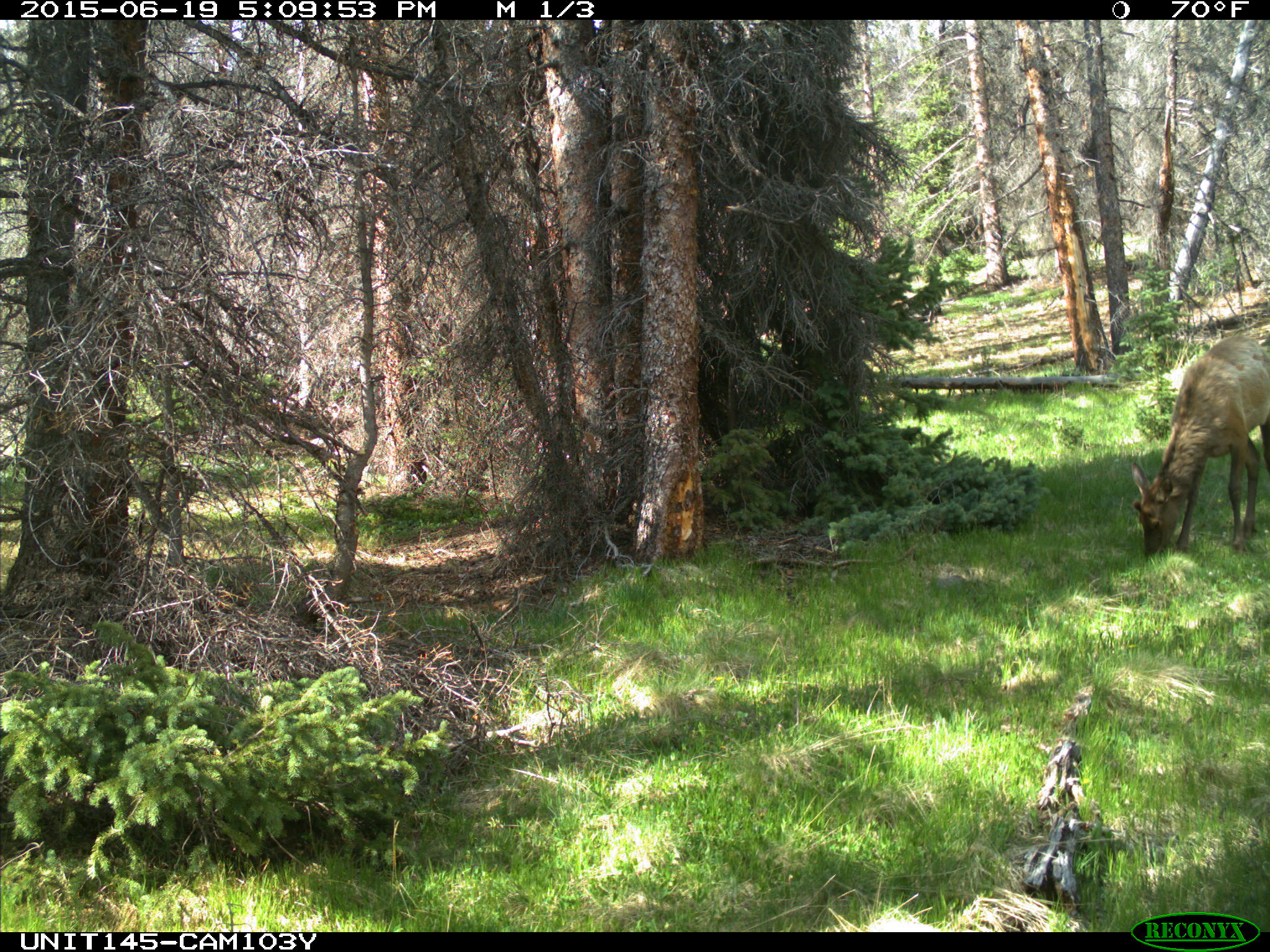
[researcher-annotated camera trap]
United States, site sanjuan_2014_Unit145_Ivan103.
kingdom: Animalia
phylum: Chordata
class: Mammalia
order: Artiodactyla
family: Cervidae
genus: Cervus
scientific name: Cervus elaphus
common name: red deer